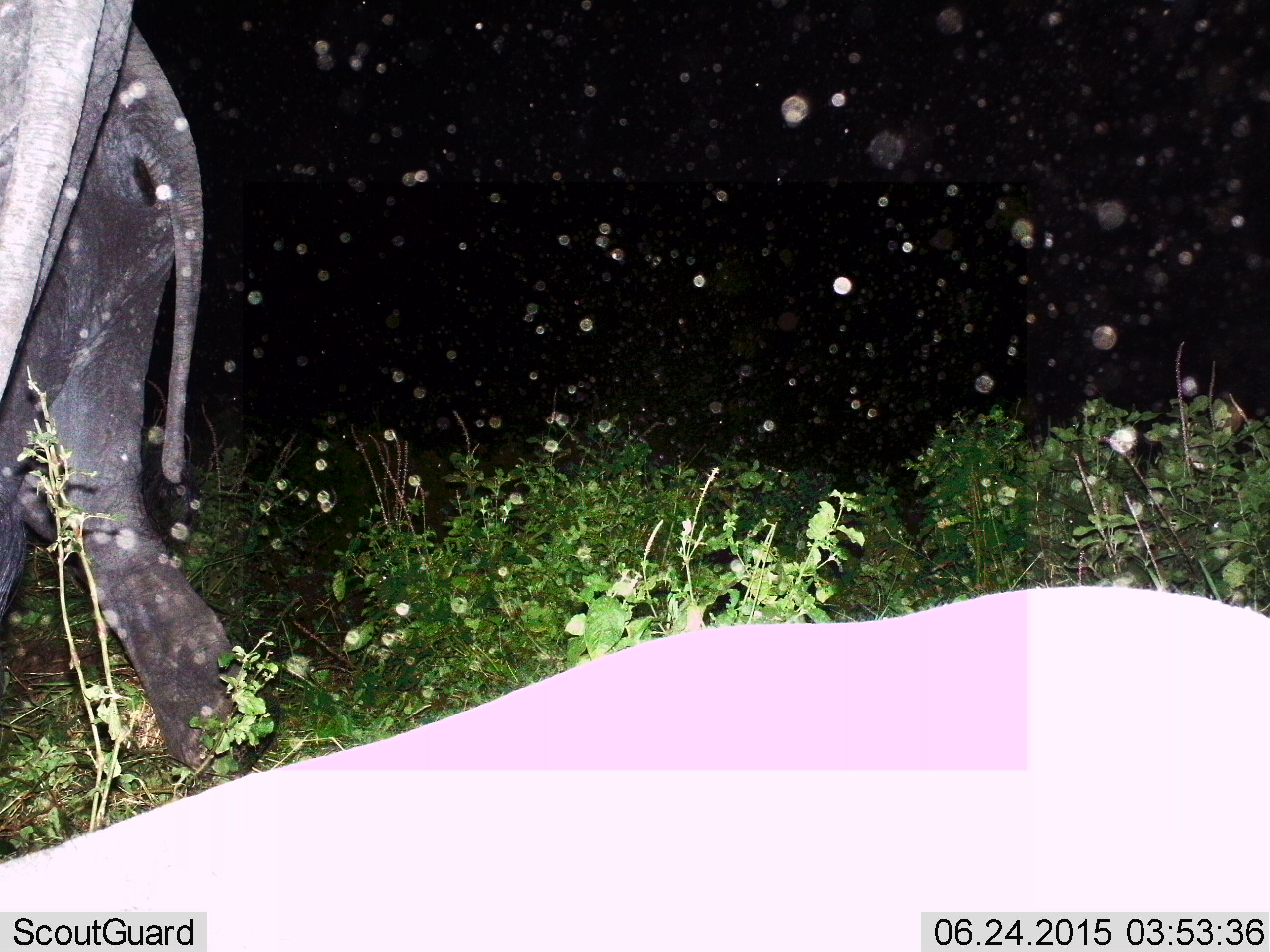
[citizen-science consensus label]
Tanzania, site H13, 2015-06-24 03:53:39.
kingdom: Animalia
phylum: Chordata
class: Mammalia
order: Proboscidea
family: Elephantidae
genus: Loxodonta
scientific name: Loxodonta africana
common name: african bush elephant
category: elephant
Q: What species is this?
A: Elephant (african bush elephant) (Loxodonta africana).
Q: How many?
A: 2.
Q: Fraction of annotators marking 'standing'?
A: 10%.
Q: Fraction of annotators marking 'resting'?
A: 0%.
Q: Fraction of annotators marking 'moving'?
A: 100%.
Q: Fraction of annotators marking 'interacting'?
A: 0%.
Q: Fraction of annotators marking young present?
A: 40%.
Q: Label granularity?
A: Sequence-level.